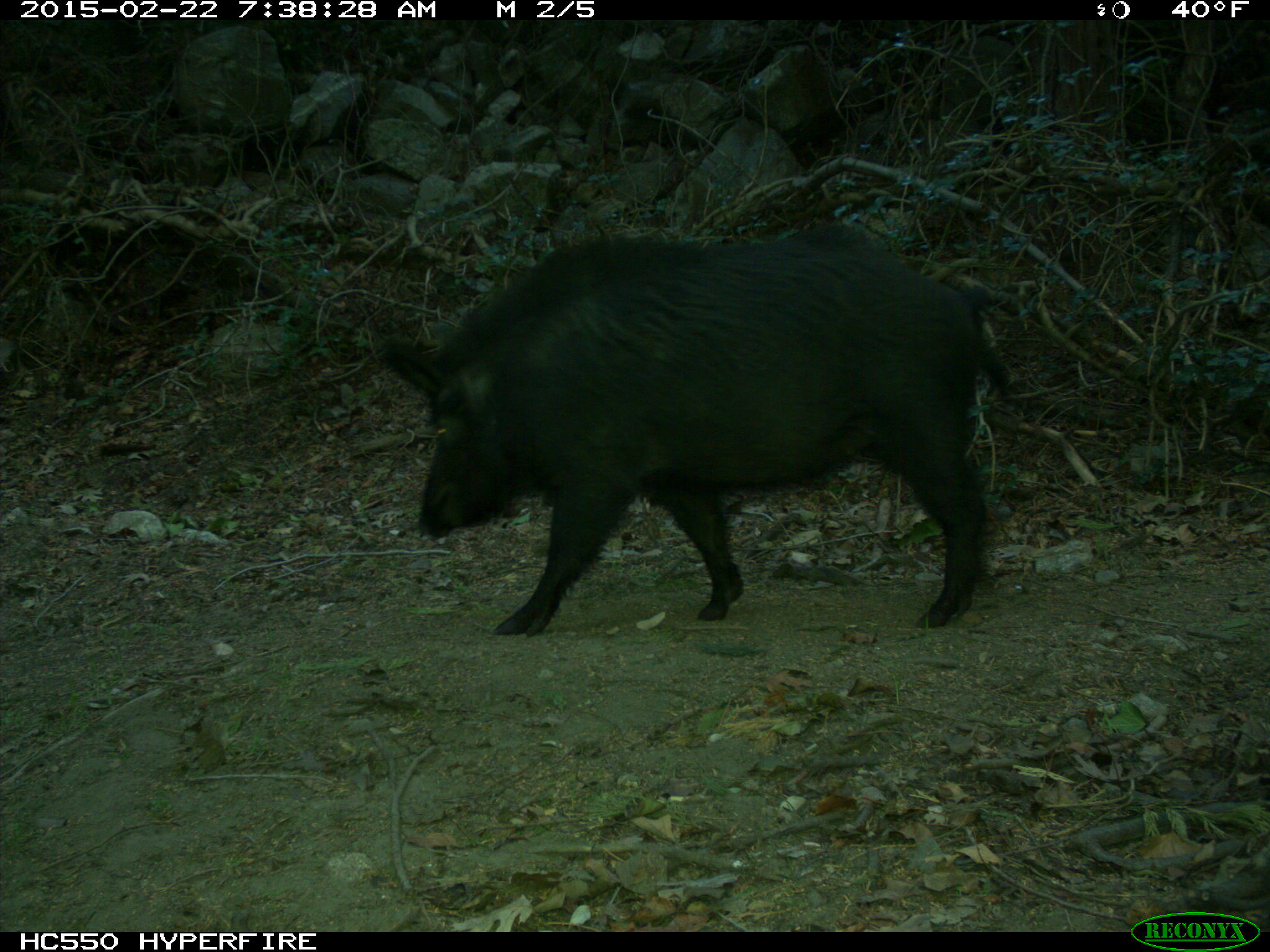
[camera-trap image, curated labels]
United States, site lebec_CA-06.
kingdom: Animalia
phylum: Chordata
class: Mammalia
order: Artiodactyla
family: Suidae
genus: Sus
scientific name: Sus scrofa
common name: wild boar